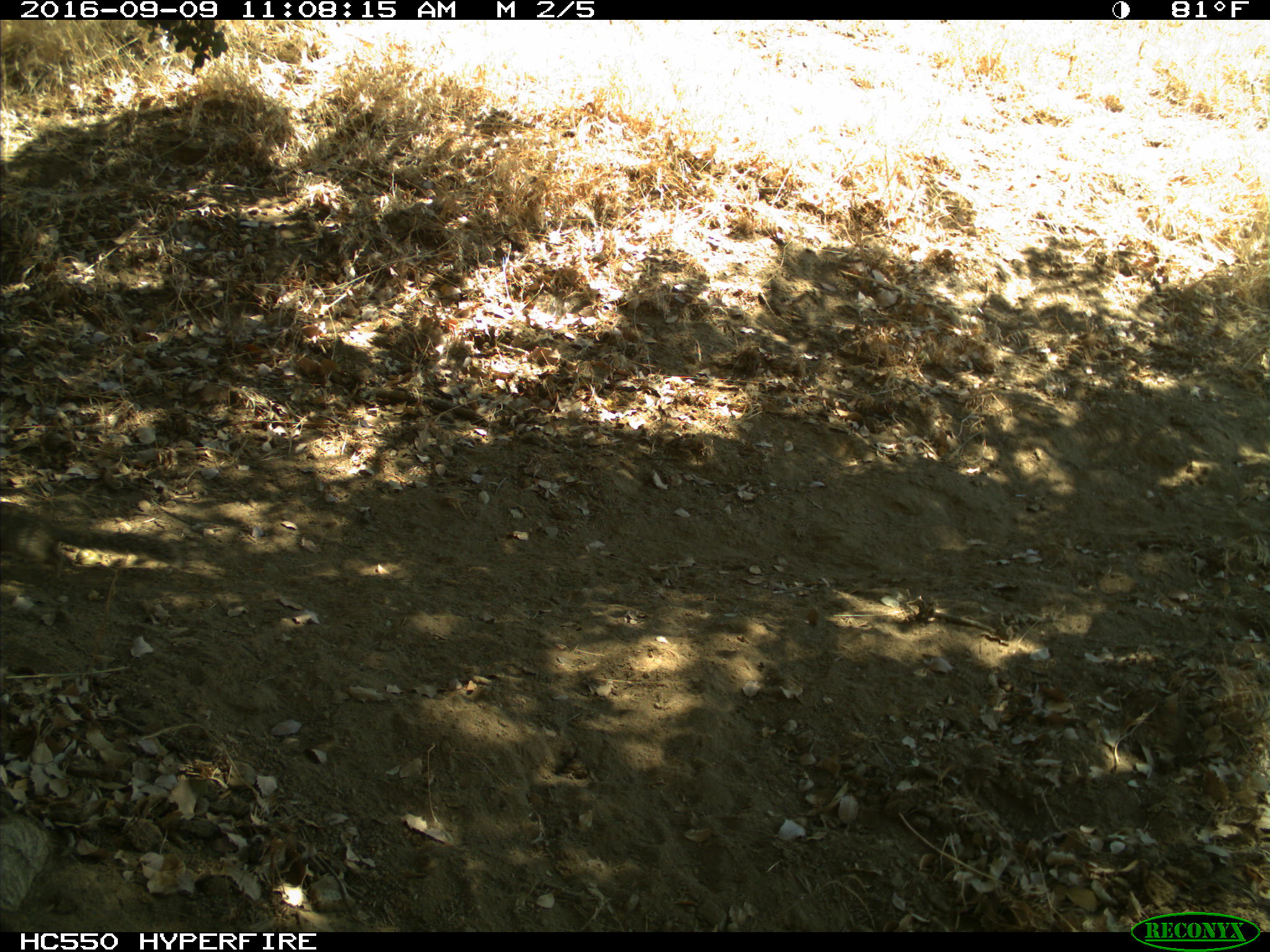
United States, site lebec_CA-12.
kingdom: Animalia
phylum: Chordata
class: Mammalia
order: Rodentia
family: Sciuridae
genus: Otospermophilus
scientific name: Otospermophilus beecheyi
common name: california ground squirrel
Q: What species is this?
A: Otospermophilus beecheyi (california ground squirrel).